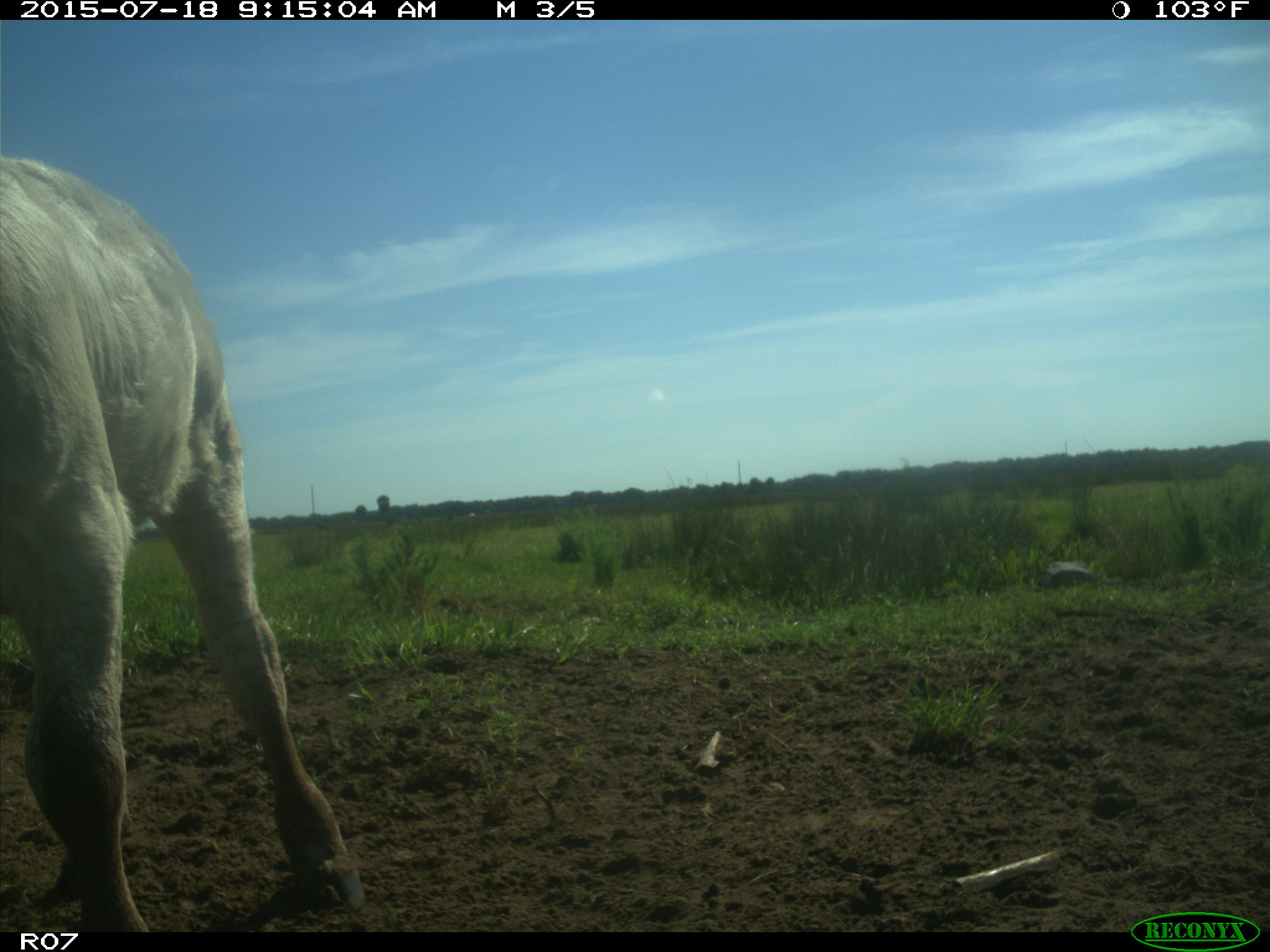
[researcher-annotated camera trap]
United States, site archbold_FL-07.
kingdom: Animalia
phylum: Chordata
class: Mammalia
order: Artiodactyla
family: Bovidae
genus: Bos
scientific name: Bos taurus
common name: domestic cow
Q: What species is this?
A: Bos taurus (domestic cow).